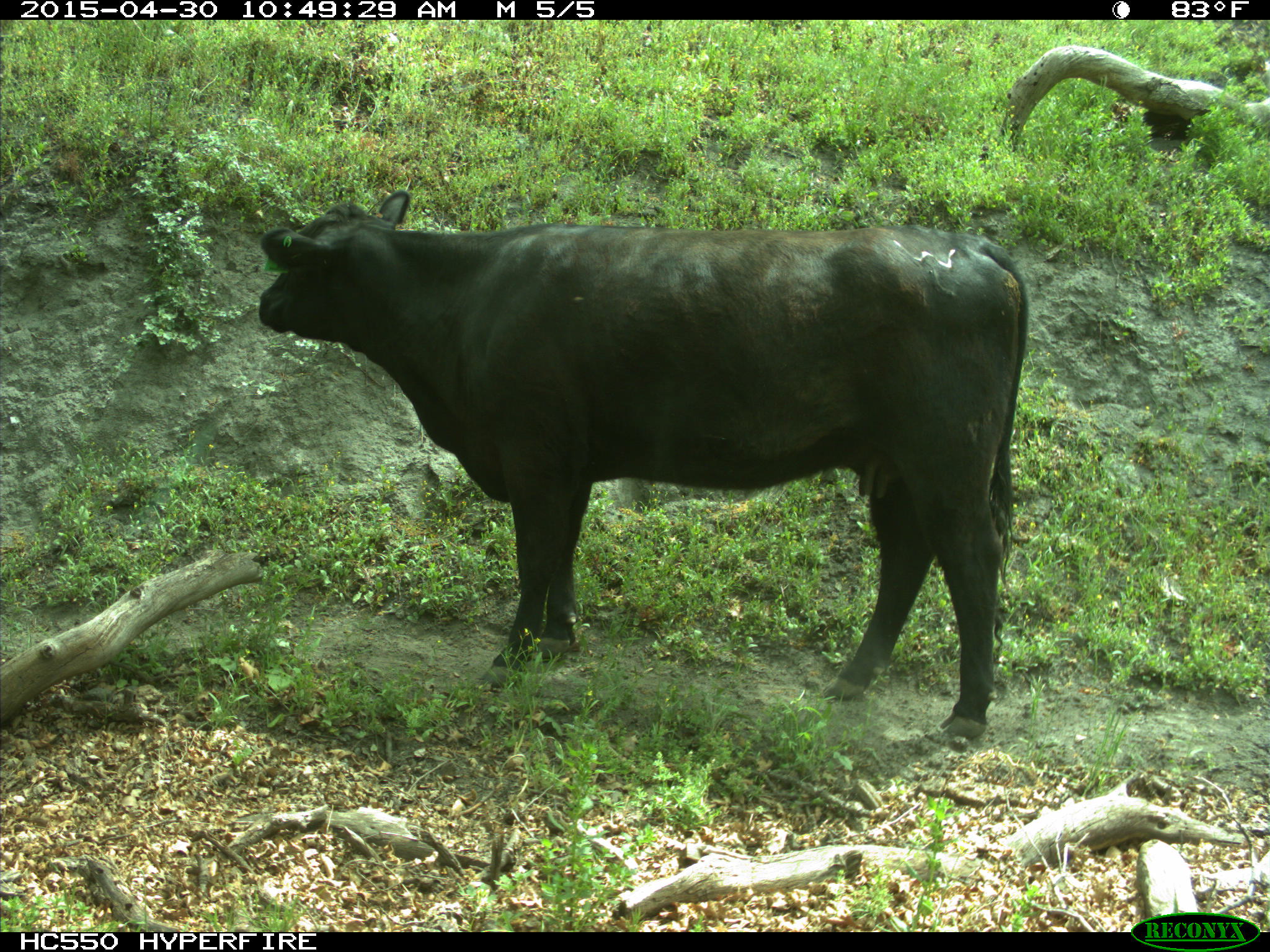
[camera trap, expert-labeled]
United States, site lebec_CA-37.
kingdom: Animalia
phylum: Chordata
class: Mammalia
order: Artiodactyla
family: Bovidae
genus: Bos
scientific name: Bos taurus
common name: domestic cow